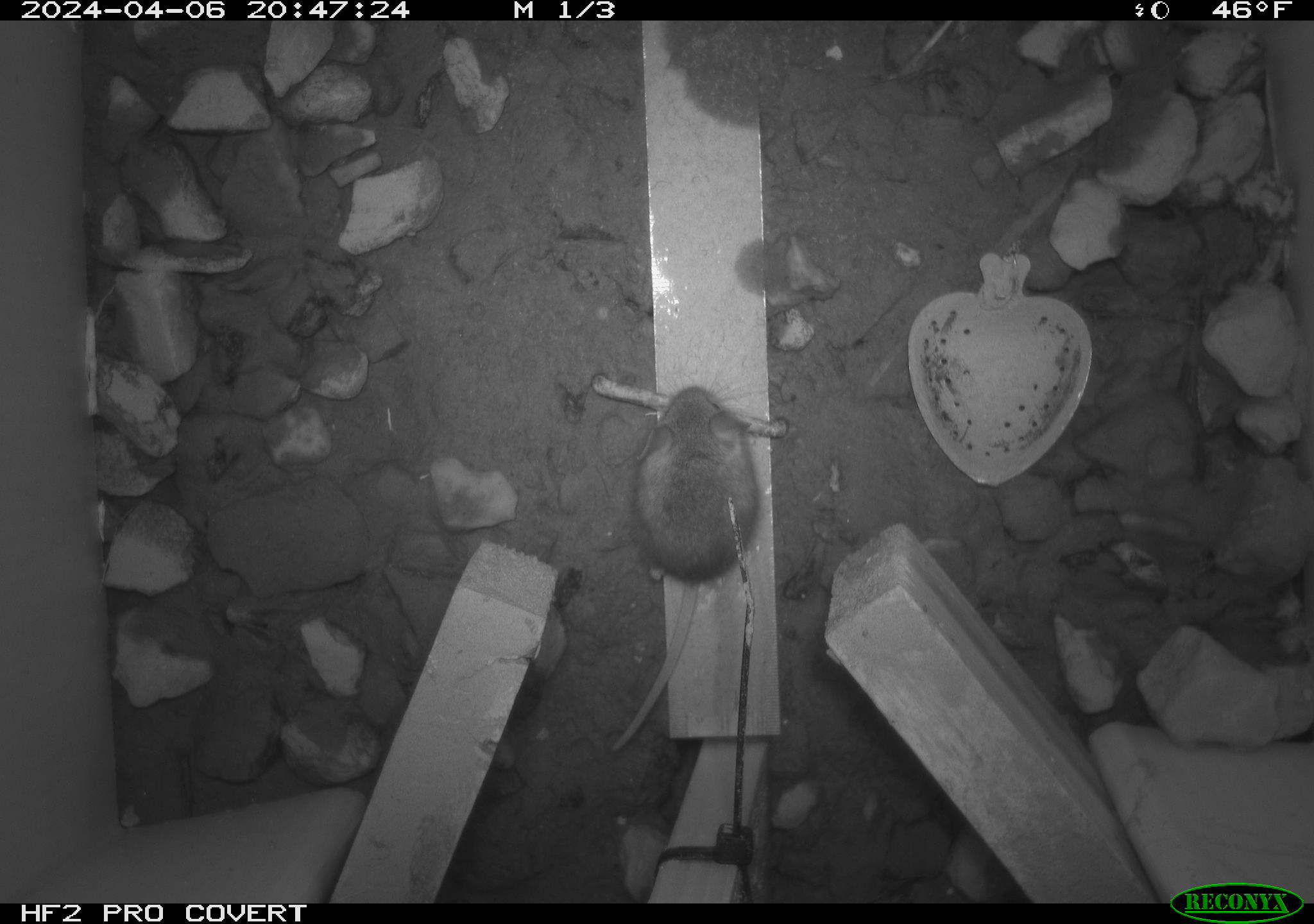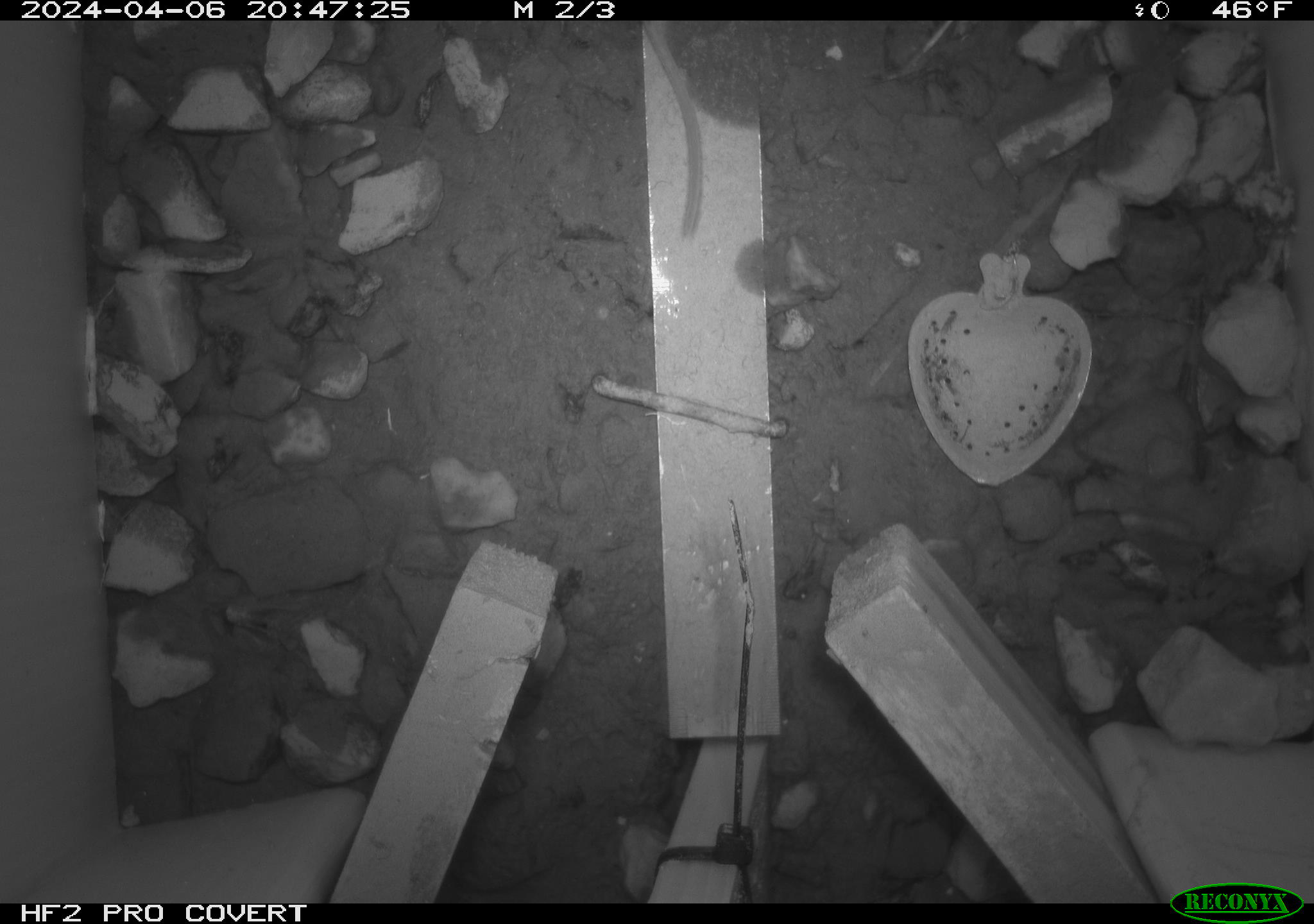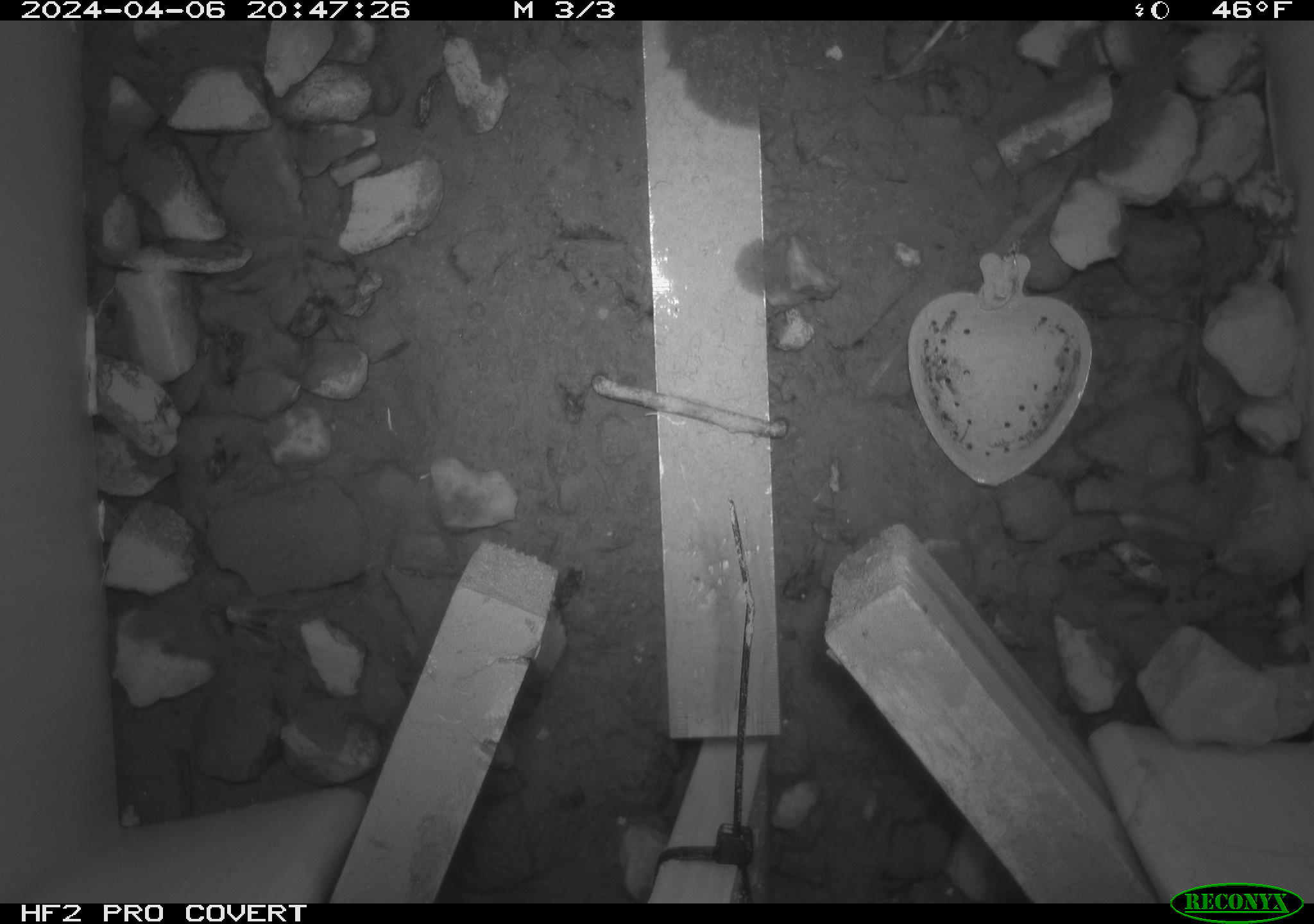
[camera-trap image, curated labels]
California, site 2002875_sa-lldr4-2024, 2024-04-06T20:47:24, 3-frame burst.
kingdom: Animalia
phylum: Chordata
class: Mammalia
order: Rodentia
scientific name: Rodentia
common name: mouse species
Mouse species (Rodentia).